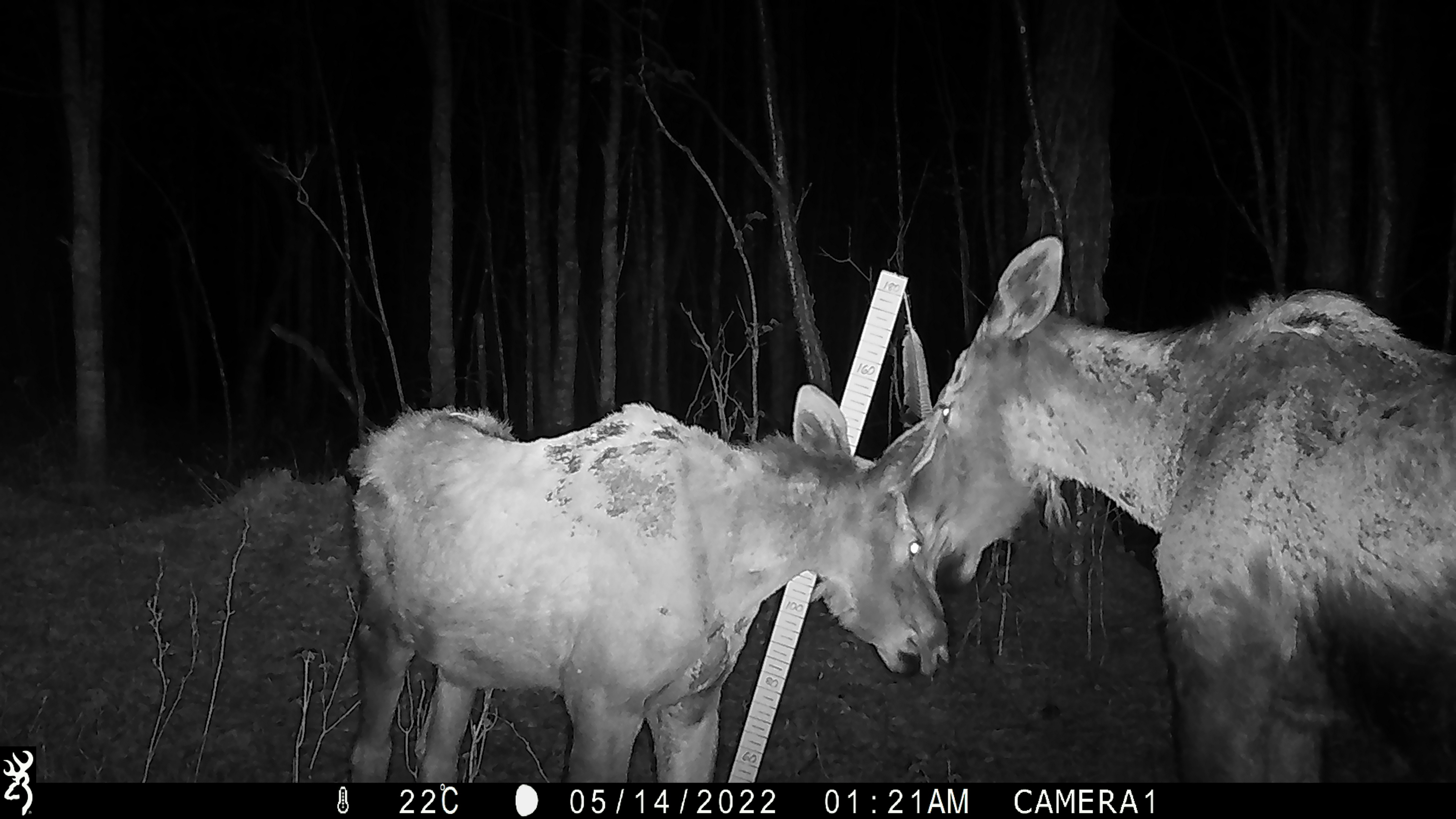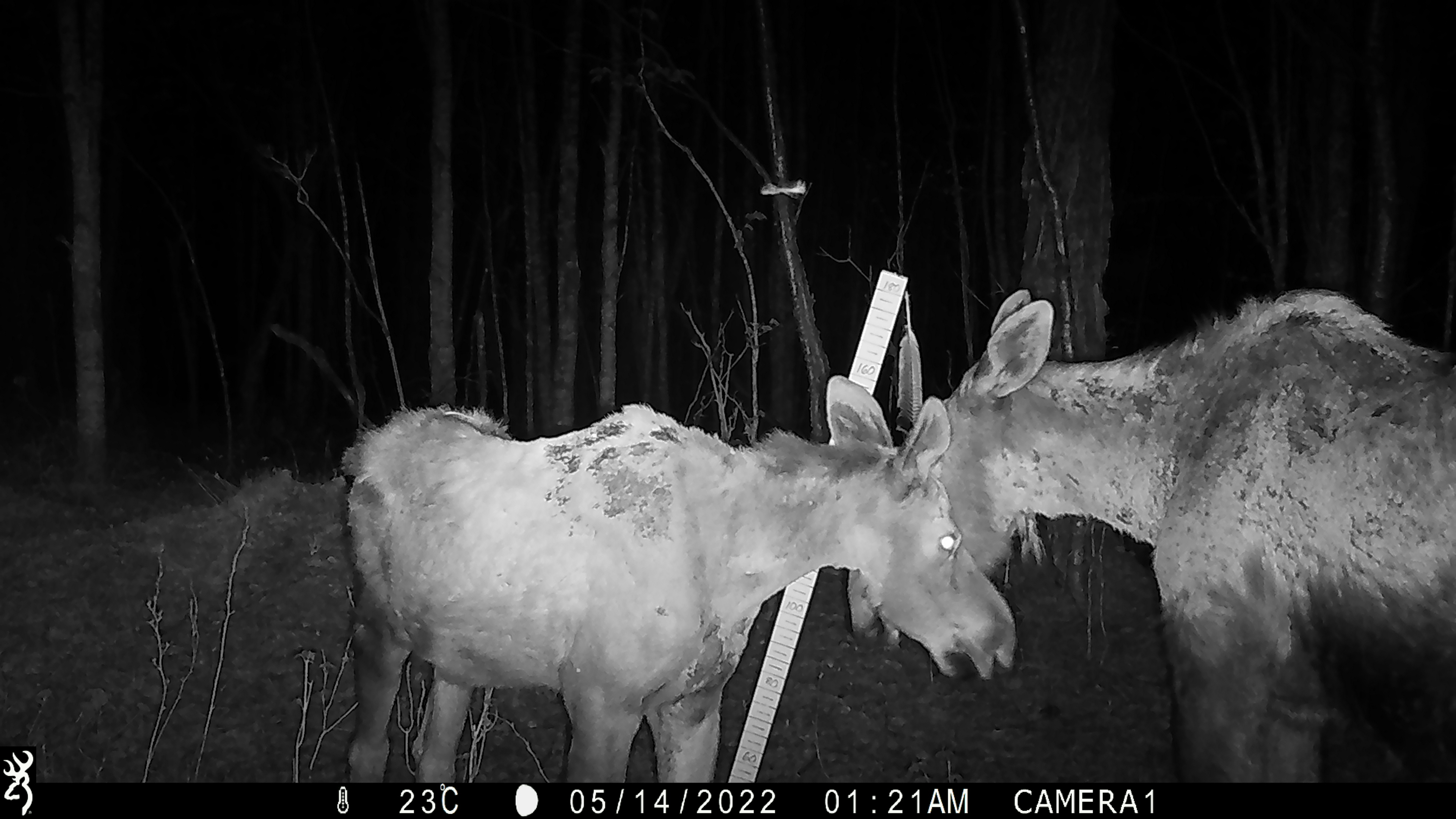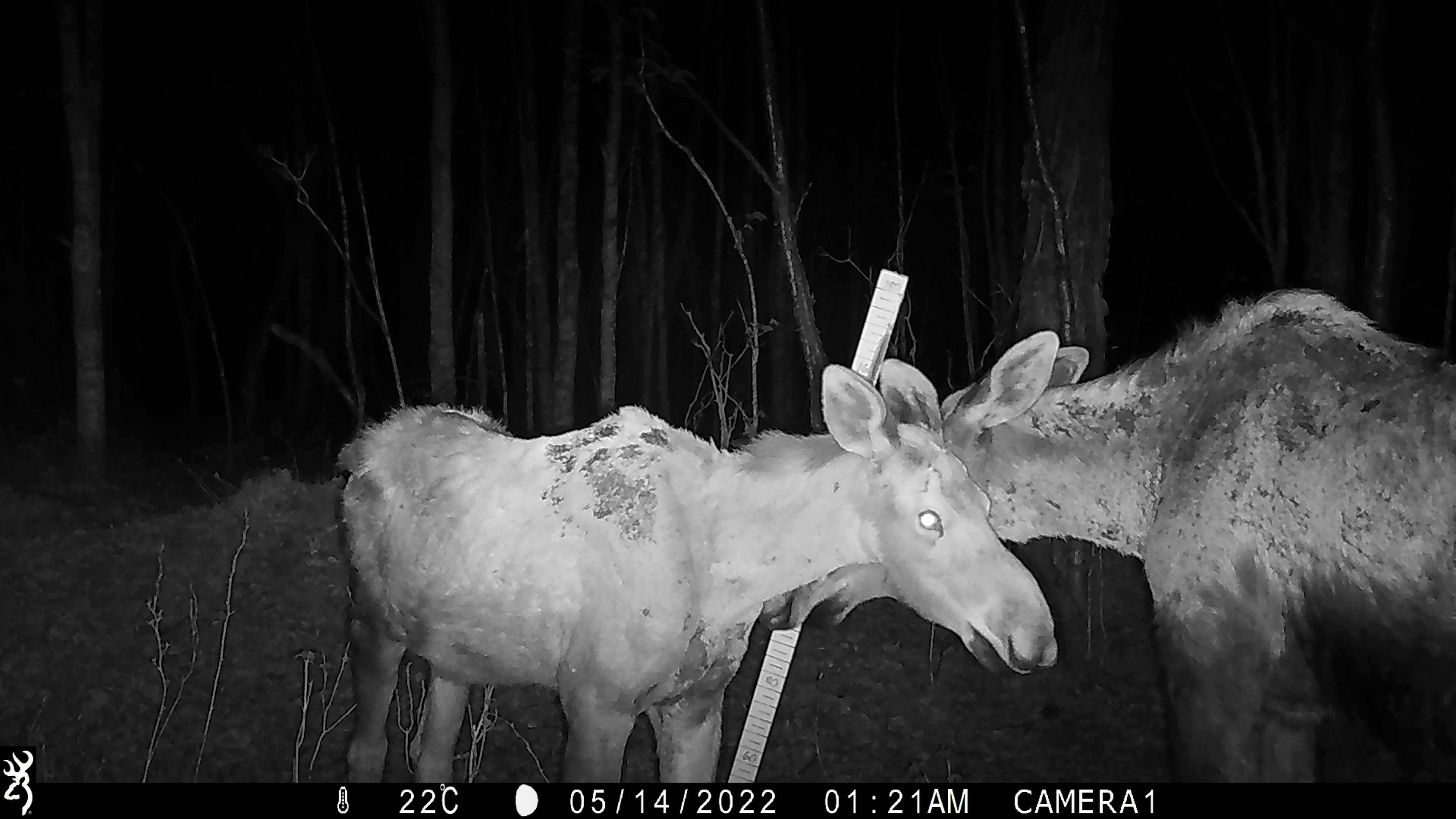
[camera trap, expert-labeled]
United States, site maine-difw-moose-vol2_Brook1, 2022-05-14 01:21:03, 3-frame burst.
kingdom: Animalia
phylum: Chordata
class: Mammalia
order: Artiodactyla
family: Cervidae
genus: Alces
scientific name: Alces alces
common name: moose